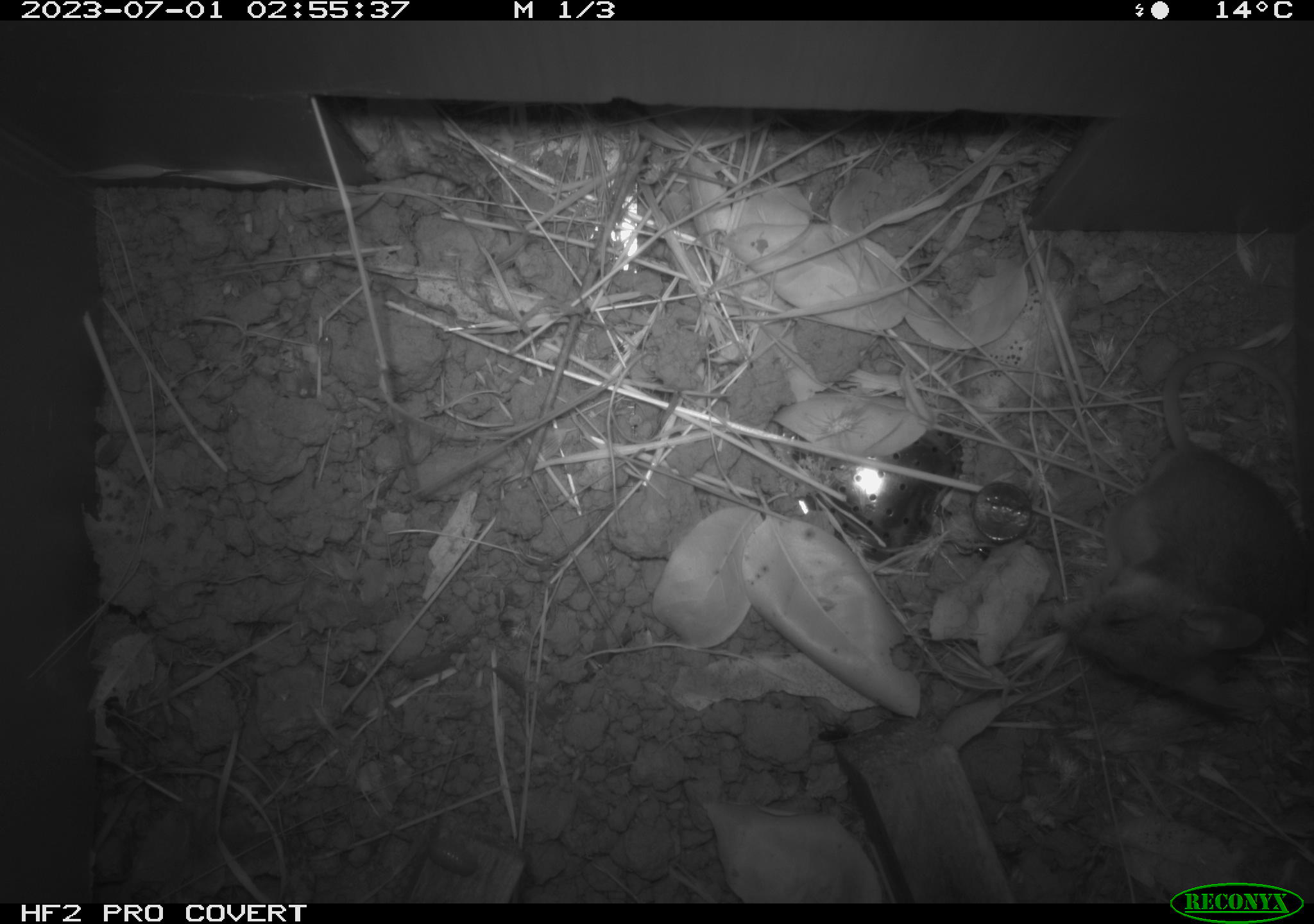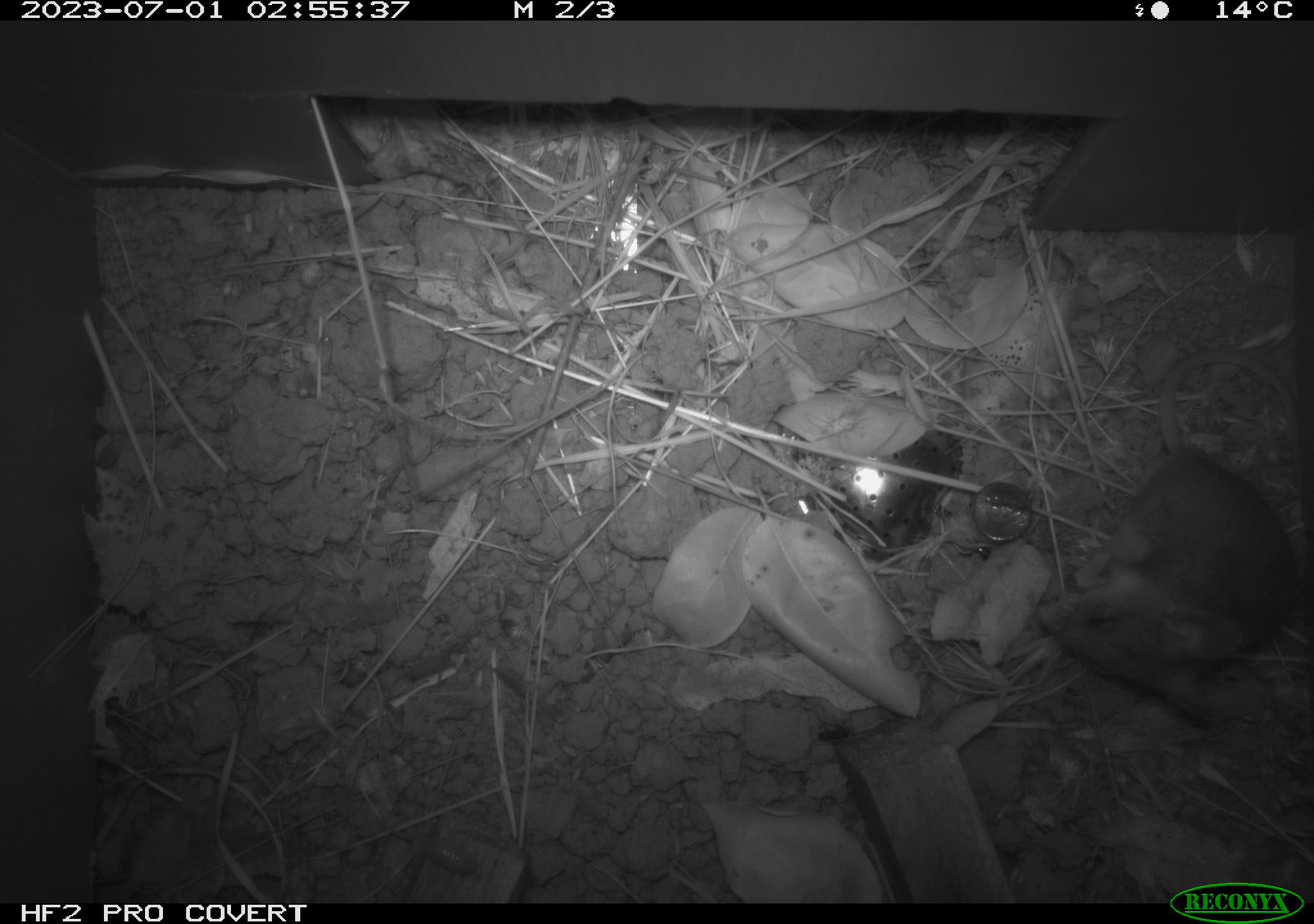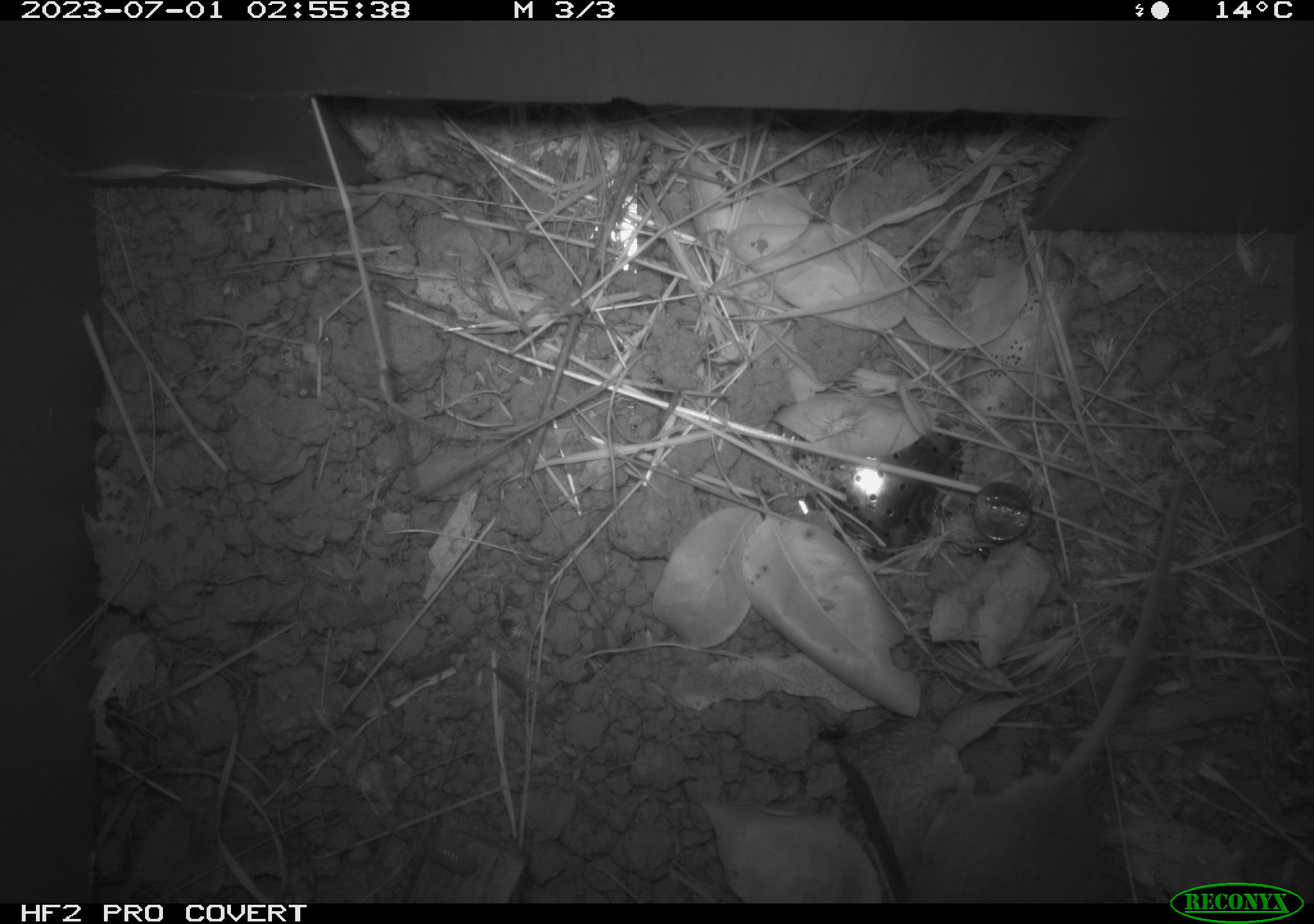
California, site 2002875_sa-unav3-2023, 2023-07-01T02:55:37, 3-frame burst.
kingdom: Animalia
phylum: Chordata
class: Mammalia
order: Rodentia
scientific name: Rodentia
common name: mouse species